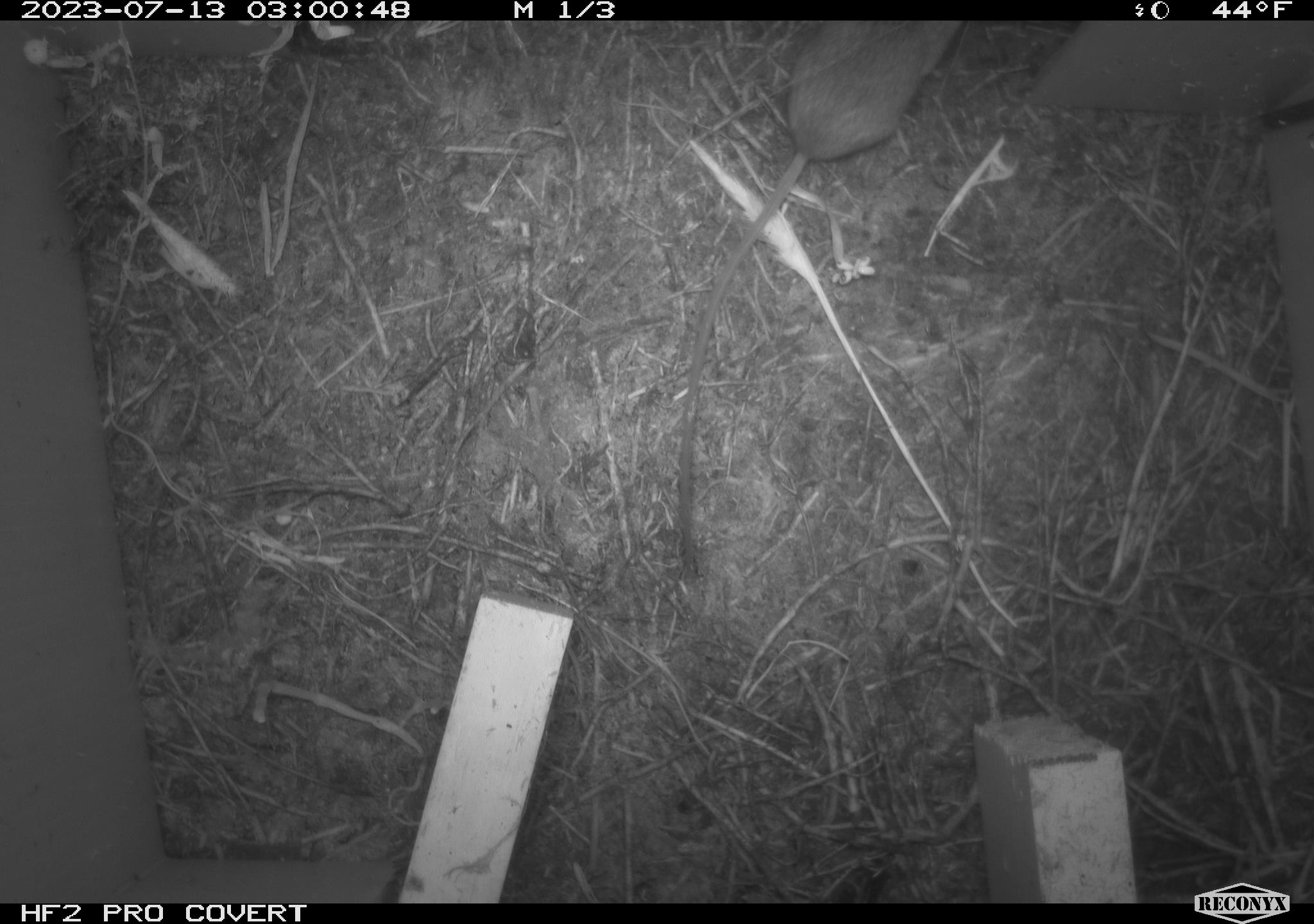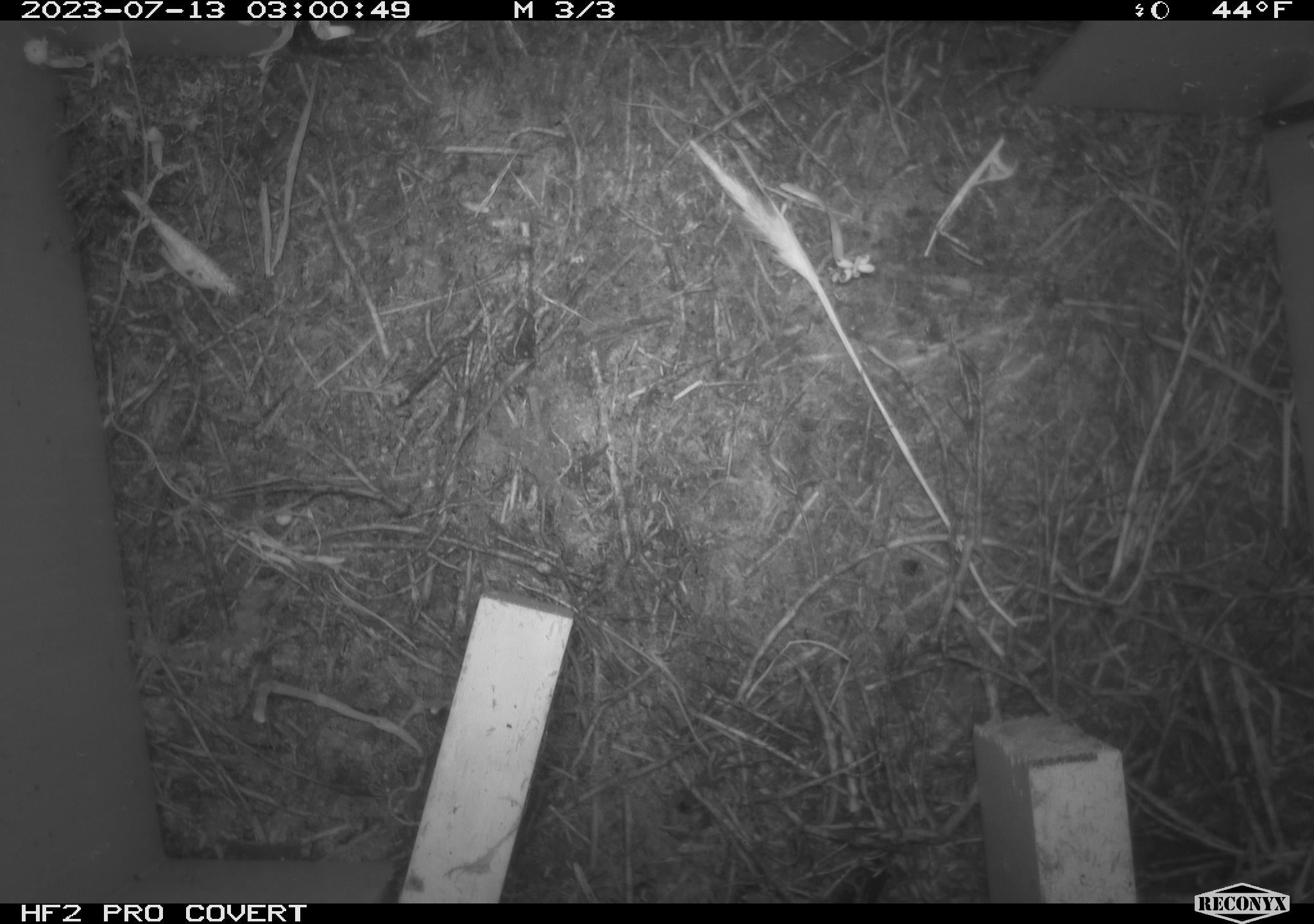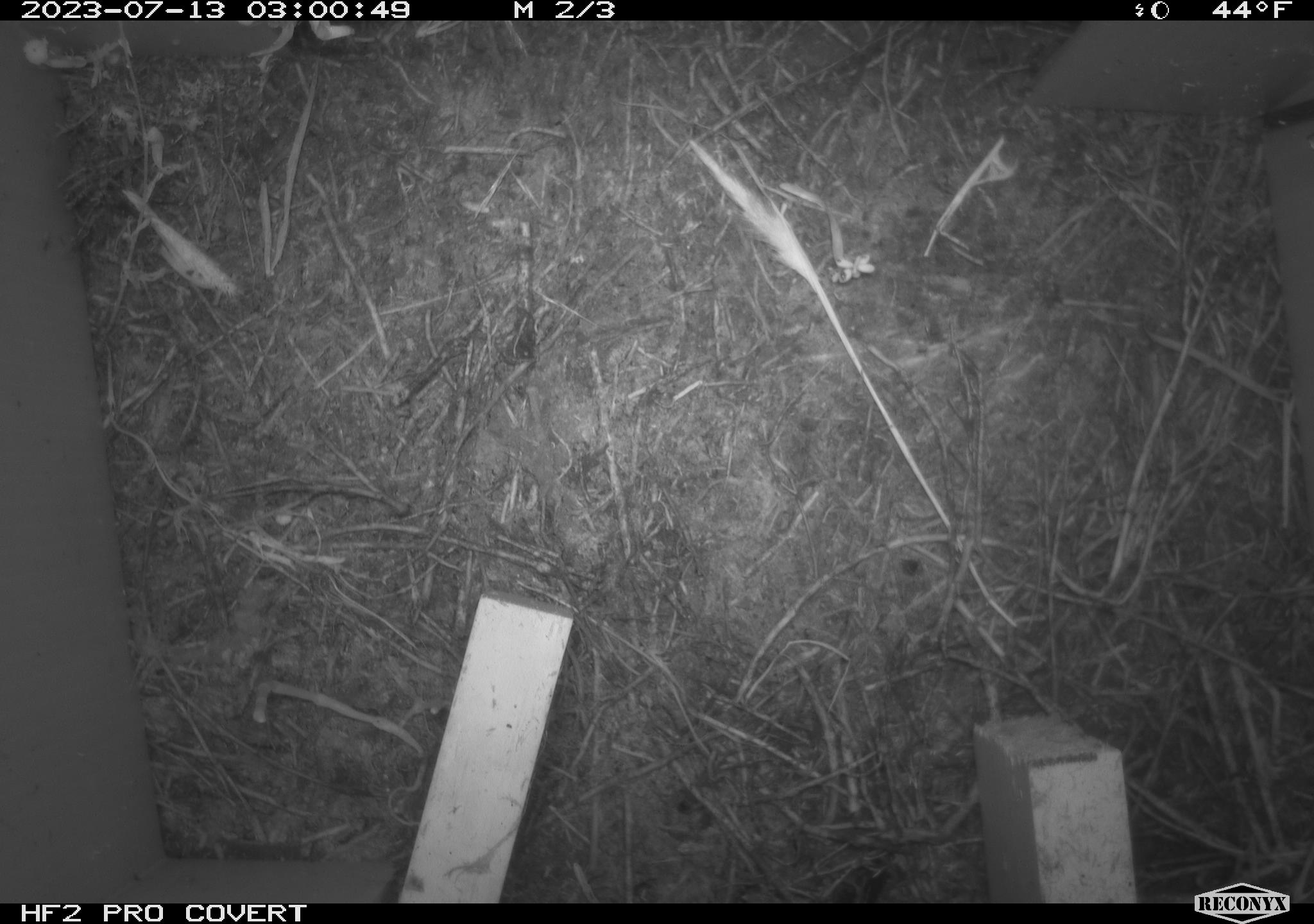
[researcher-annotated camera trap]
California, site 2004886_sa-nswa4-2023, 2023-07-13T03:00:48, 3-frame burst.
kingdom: Animalia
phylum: Chordata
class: Mammalia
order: Rodentia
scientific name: Rodentia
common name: mouse species